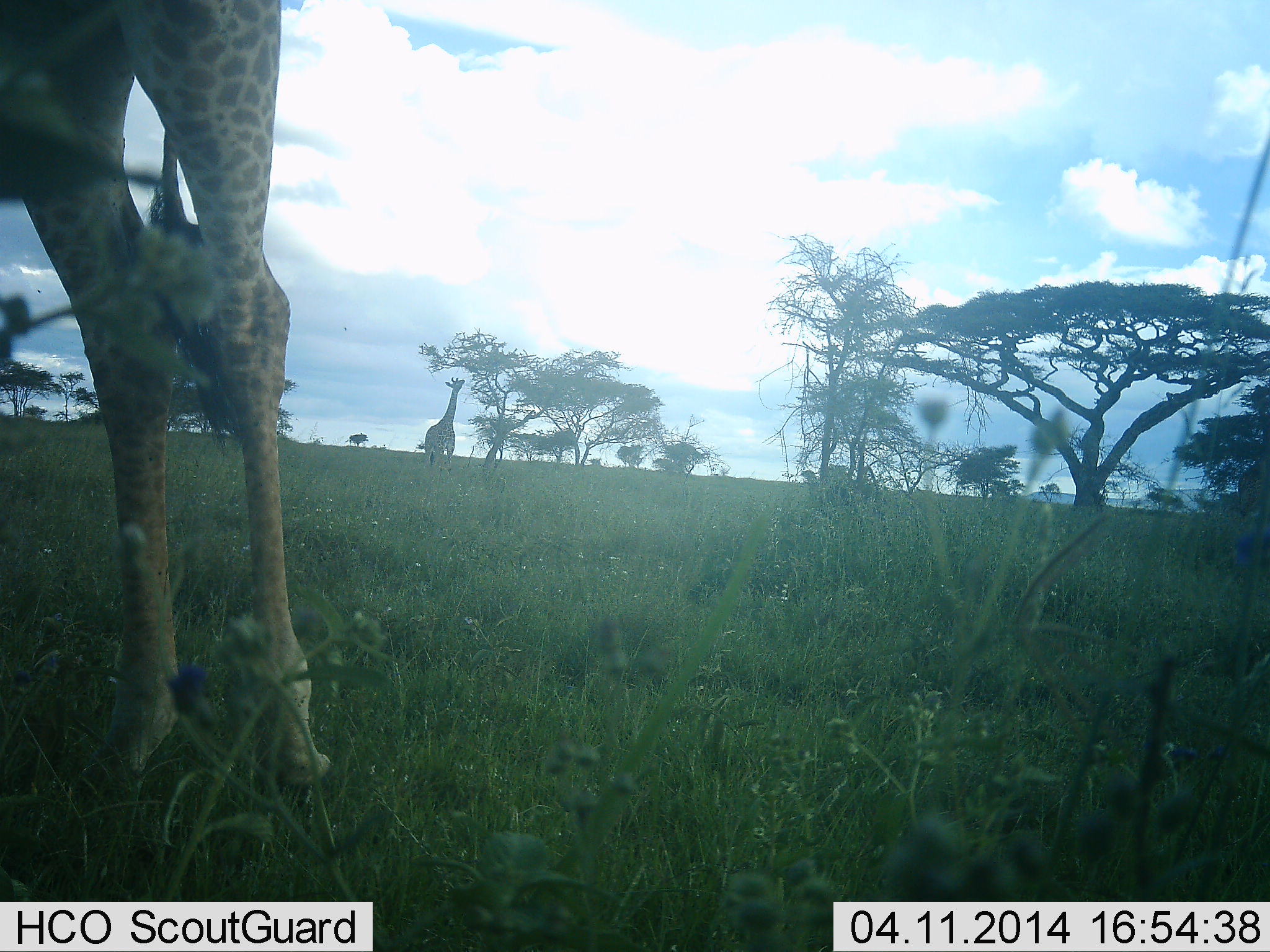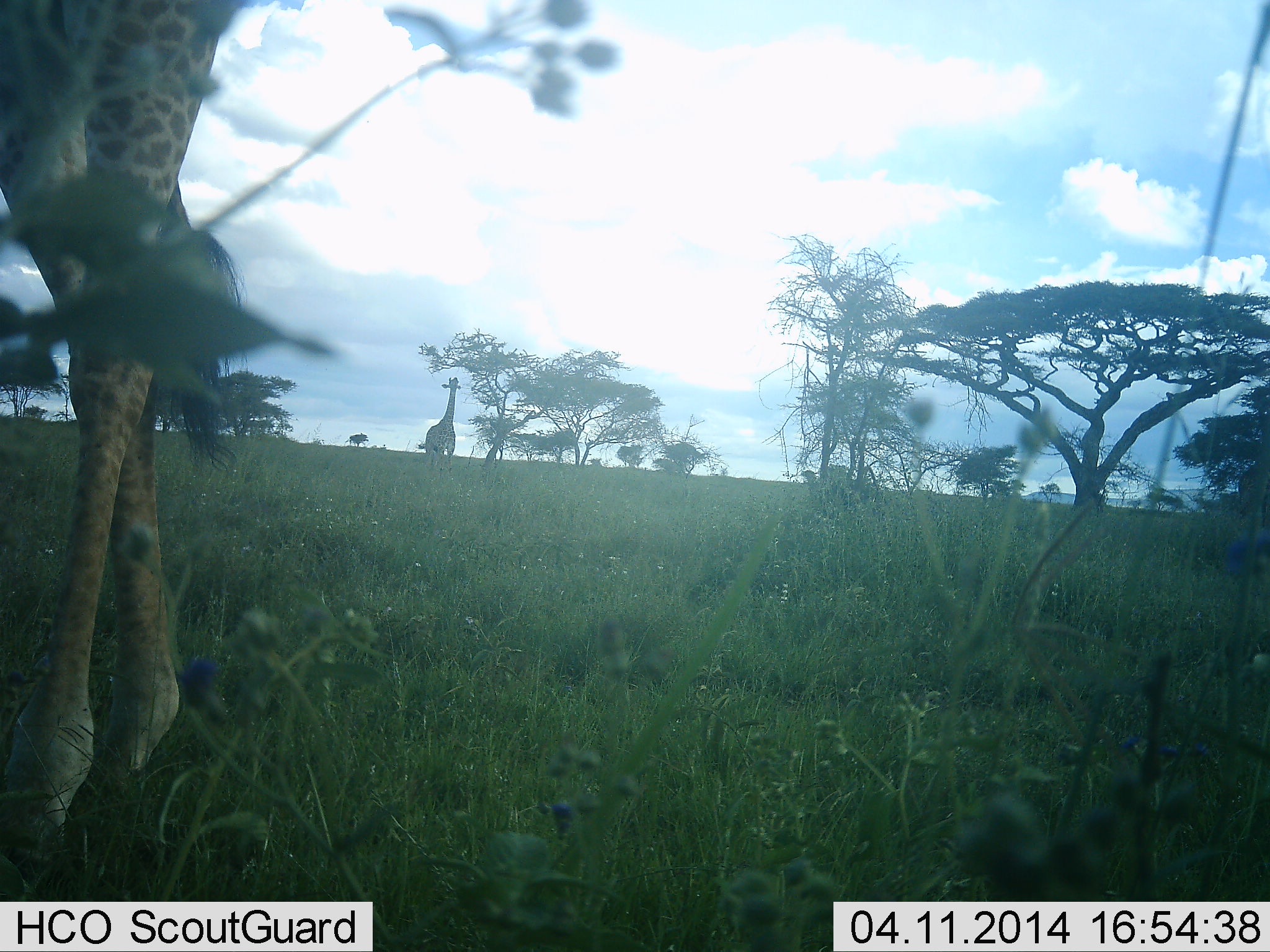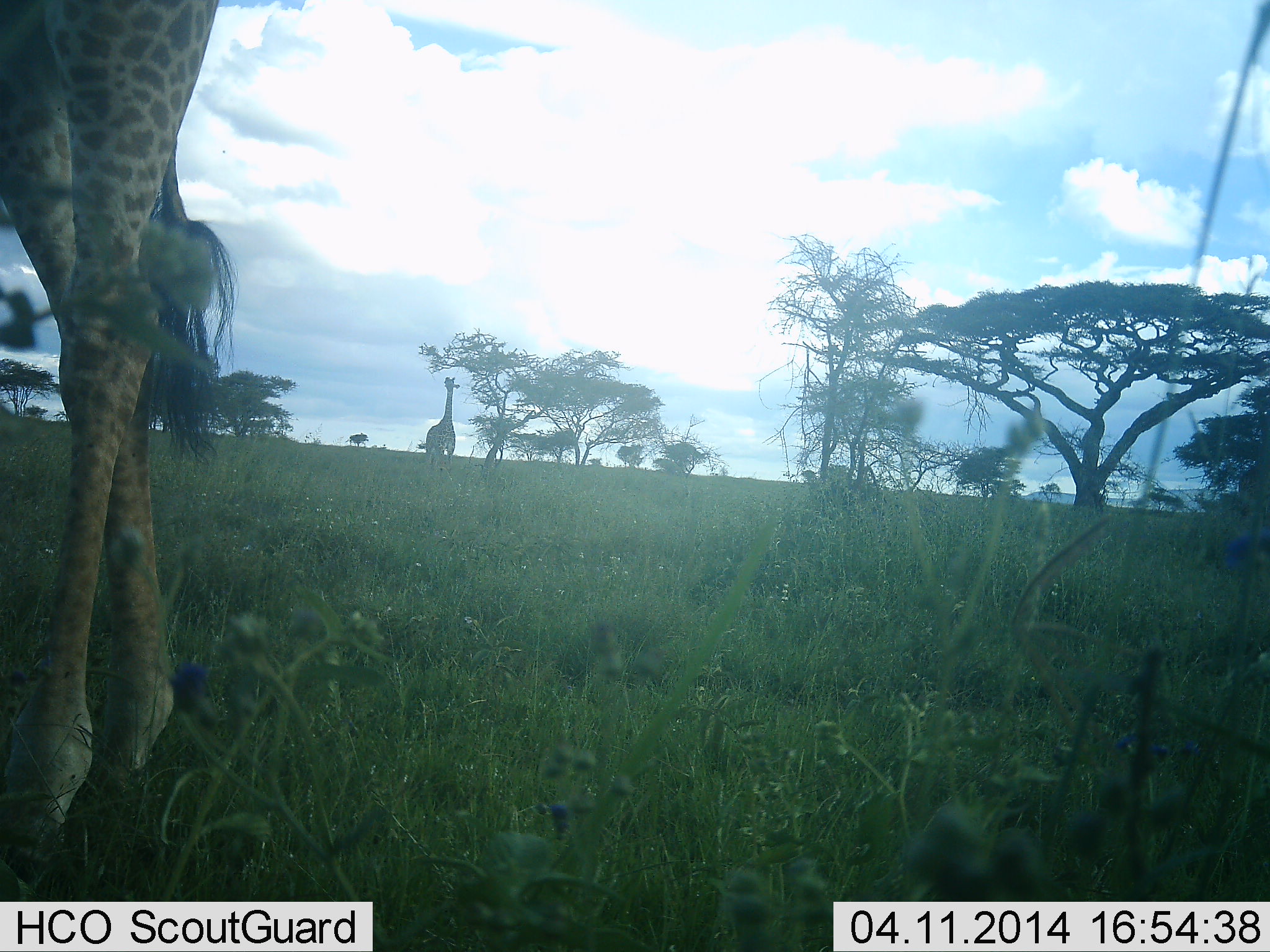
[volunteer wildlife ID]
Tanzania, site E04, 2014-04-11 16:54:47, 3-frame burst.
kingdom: Animalia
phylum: Chordata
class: Mammalia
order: Artiodactyla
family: Giraffidae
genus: Giraffa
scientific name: Giraffa camelopardalis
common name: giraffe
Giraffe (Giraffa camelopardalis), count 2. Behavior (volunteer vote fractions): standing 73%, resting 0%, moving 18%, interacting 0%. Young present (vote fraction): 0%. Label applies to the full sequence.